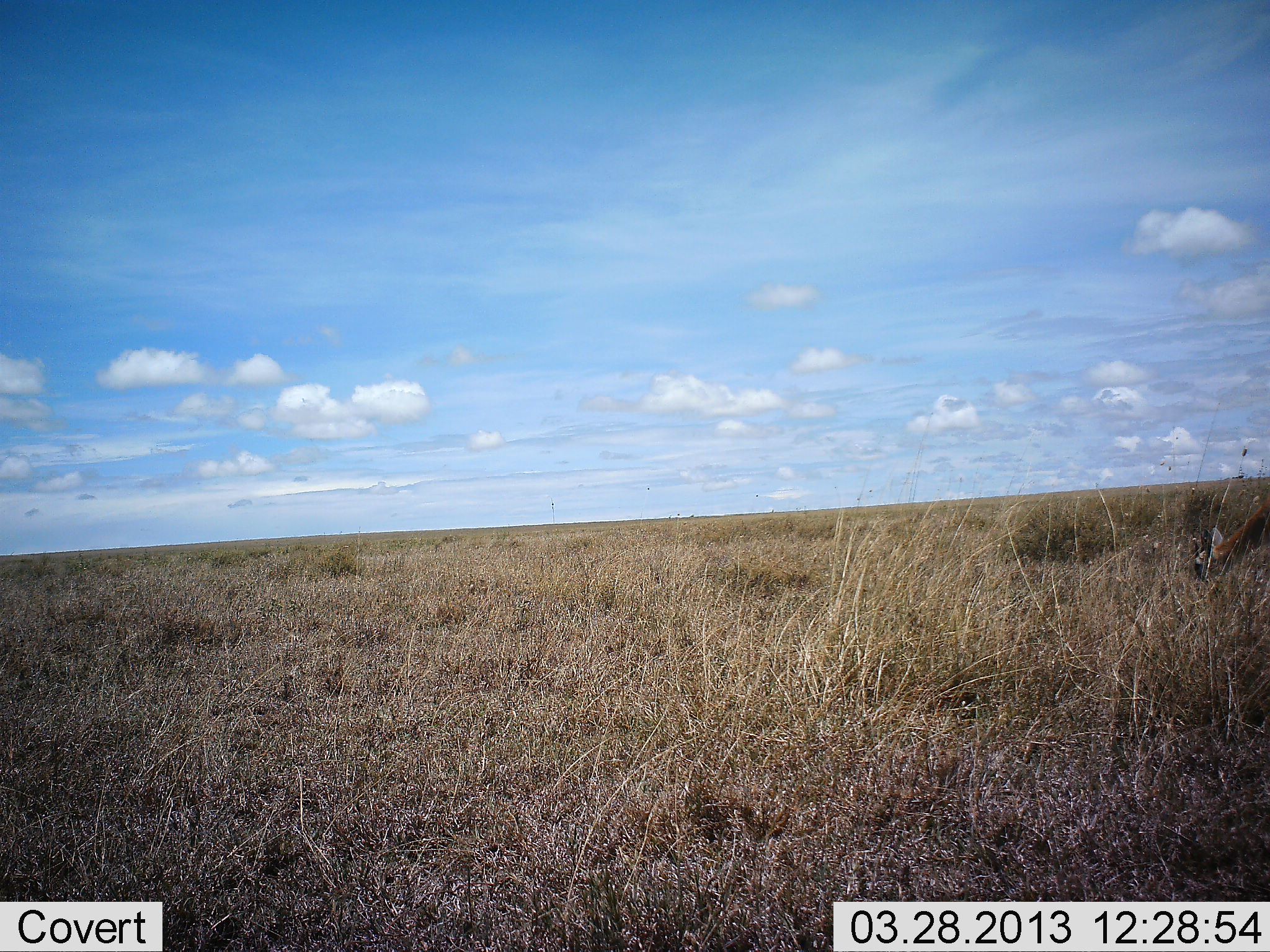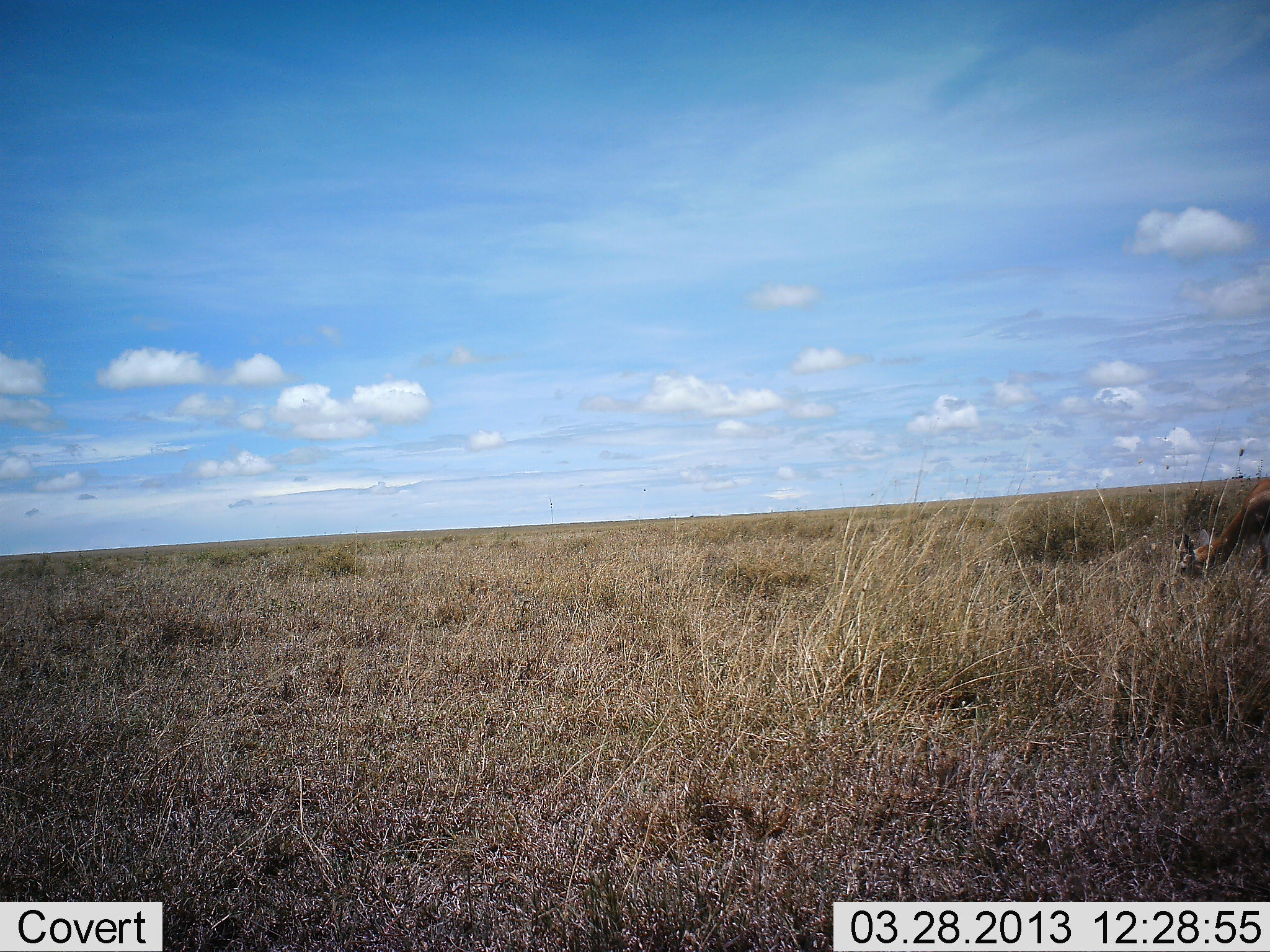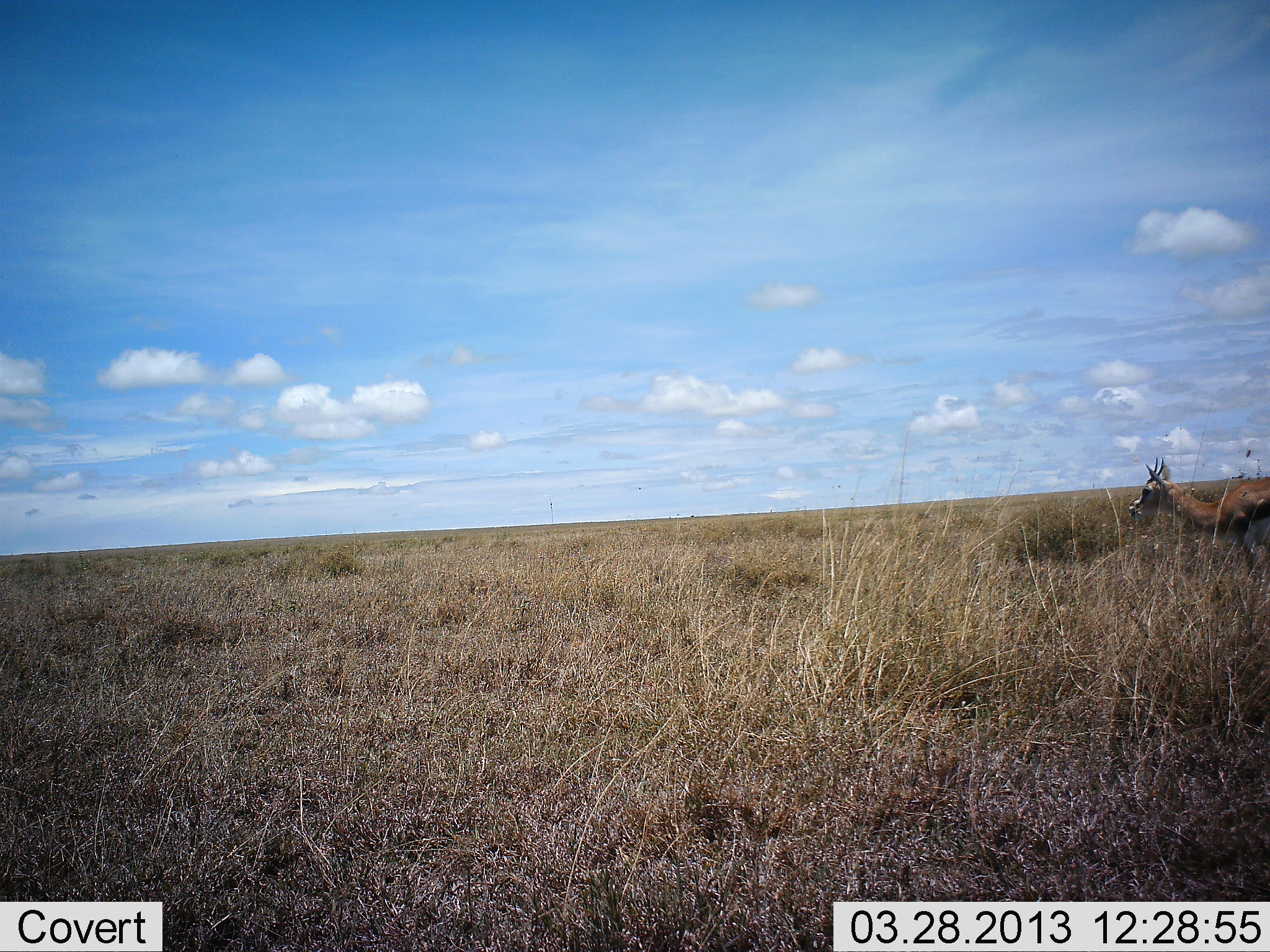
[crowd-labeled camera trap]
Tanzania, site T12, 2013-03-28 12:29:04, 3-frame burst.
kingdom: Animalia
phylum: Chordata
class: Mammalia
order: Artiodactyla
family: Bovidae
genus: Eudorcas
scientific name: Eudorcas thomsonii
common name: thomson's gazelle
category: gazellethomsons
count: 1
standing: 22%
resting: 0%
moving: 0%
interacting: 0%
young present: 0%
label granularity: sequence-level